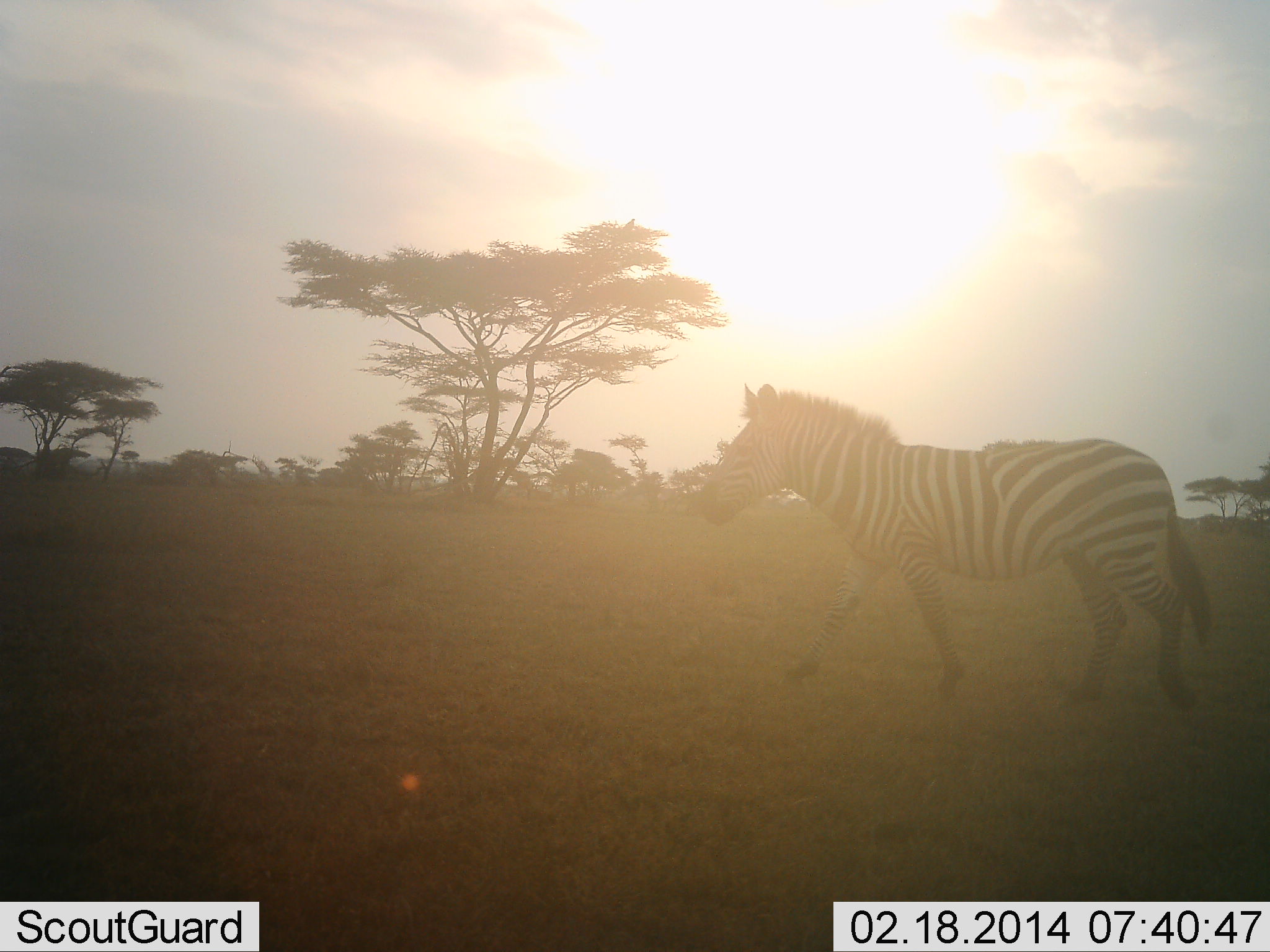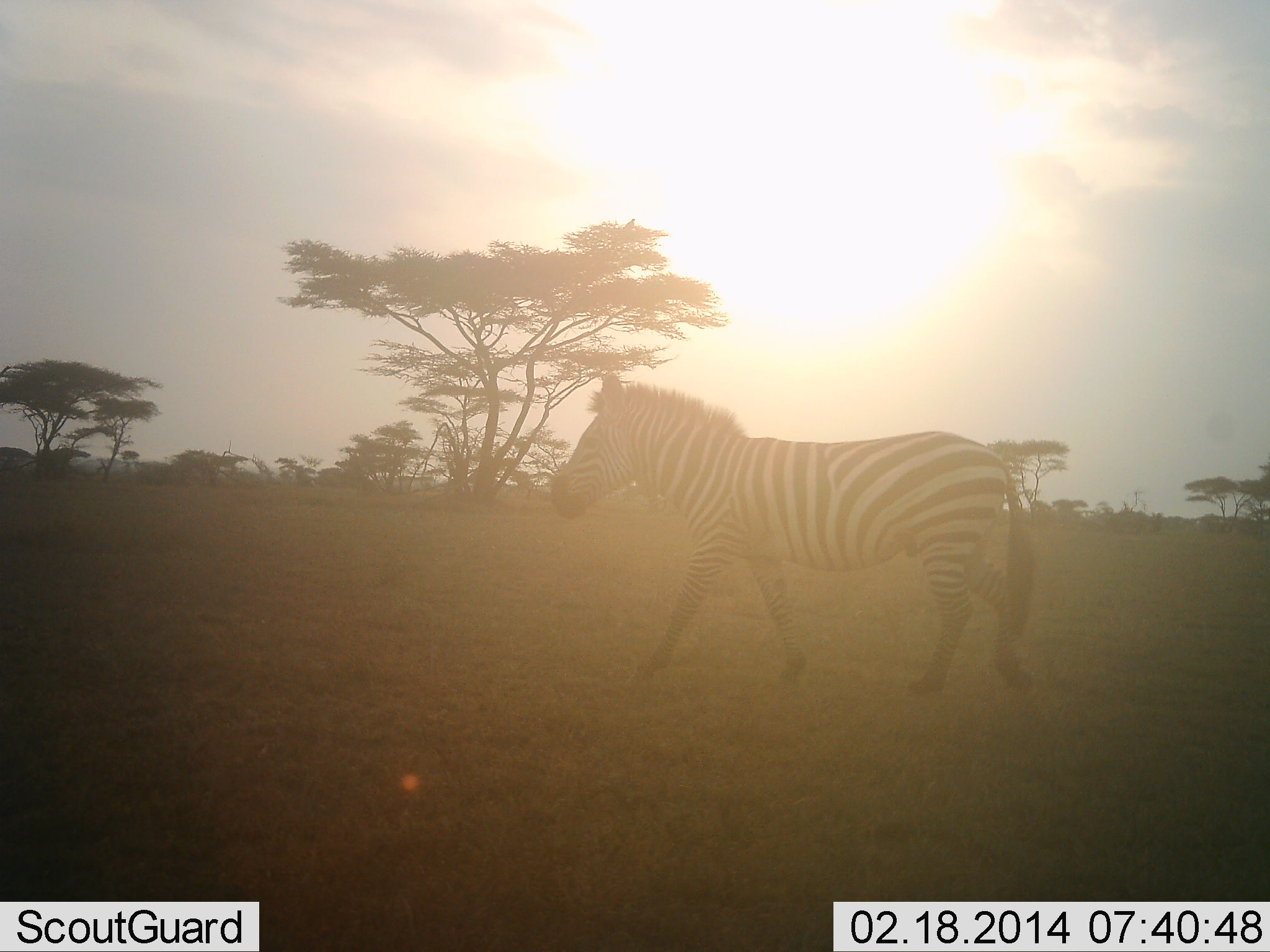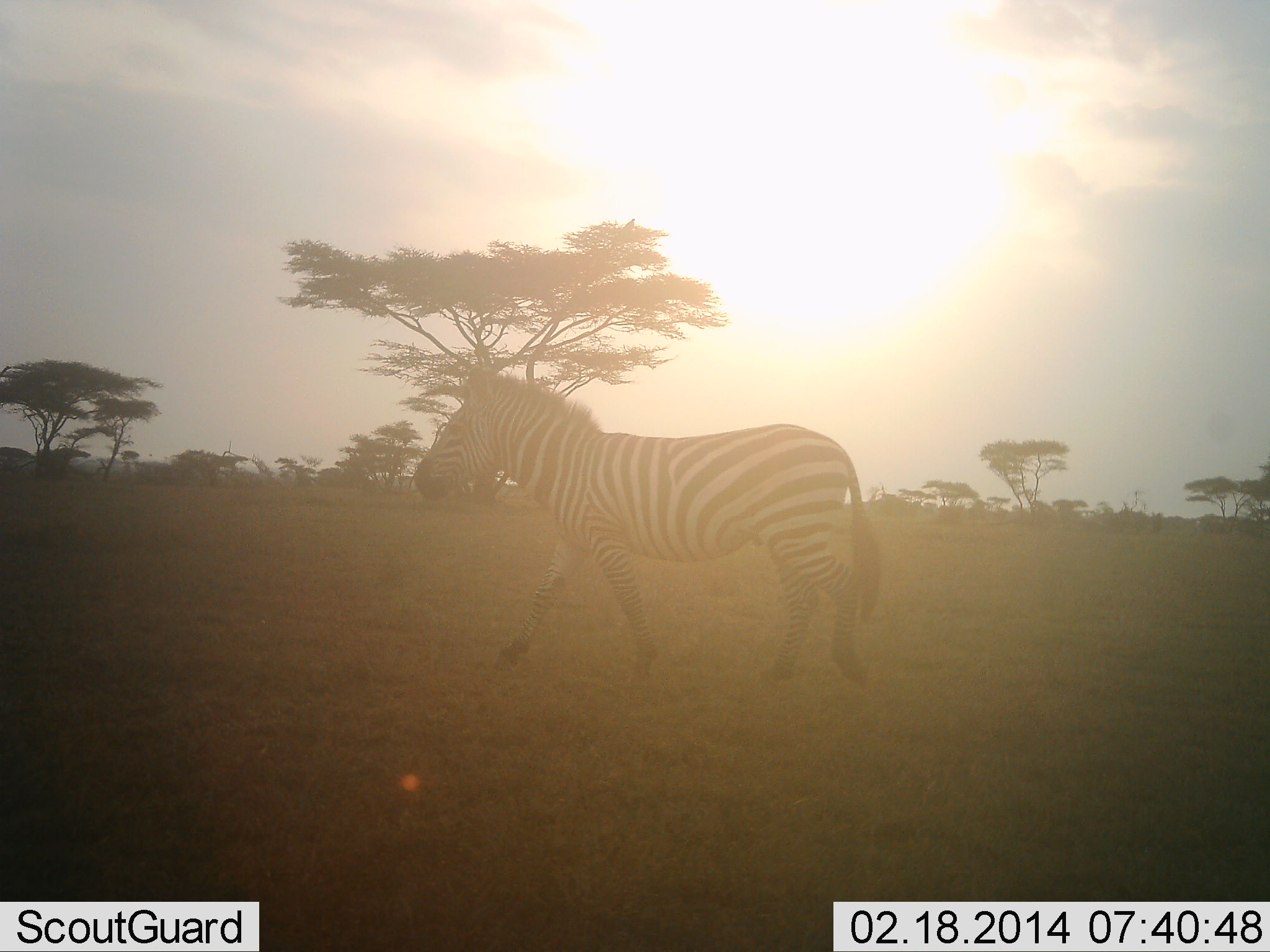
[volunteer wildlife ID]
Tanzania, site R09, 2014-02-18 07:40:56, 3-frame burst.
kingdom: Animalia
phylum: Chordata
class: Mammalia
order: Perissodactyla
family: Equidae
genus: Equus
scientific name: Equus quagga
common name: plains zebra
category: zebra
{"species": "zebra (plains zebra) (Equus quagga)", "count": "1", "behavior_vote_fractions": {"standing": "6%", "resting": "0%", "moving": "94%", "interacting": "0%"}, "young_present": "0%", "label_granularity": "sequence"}